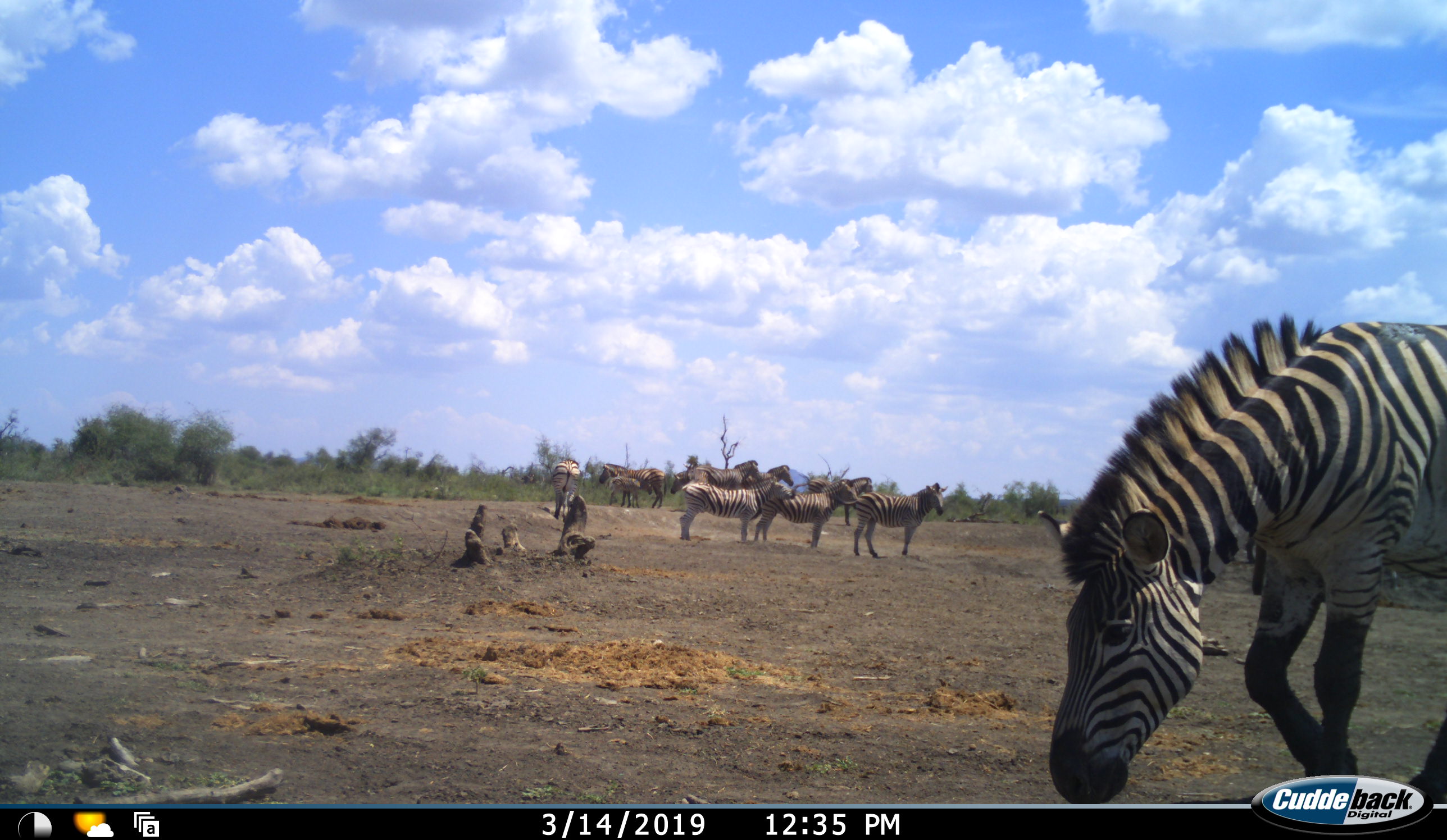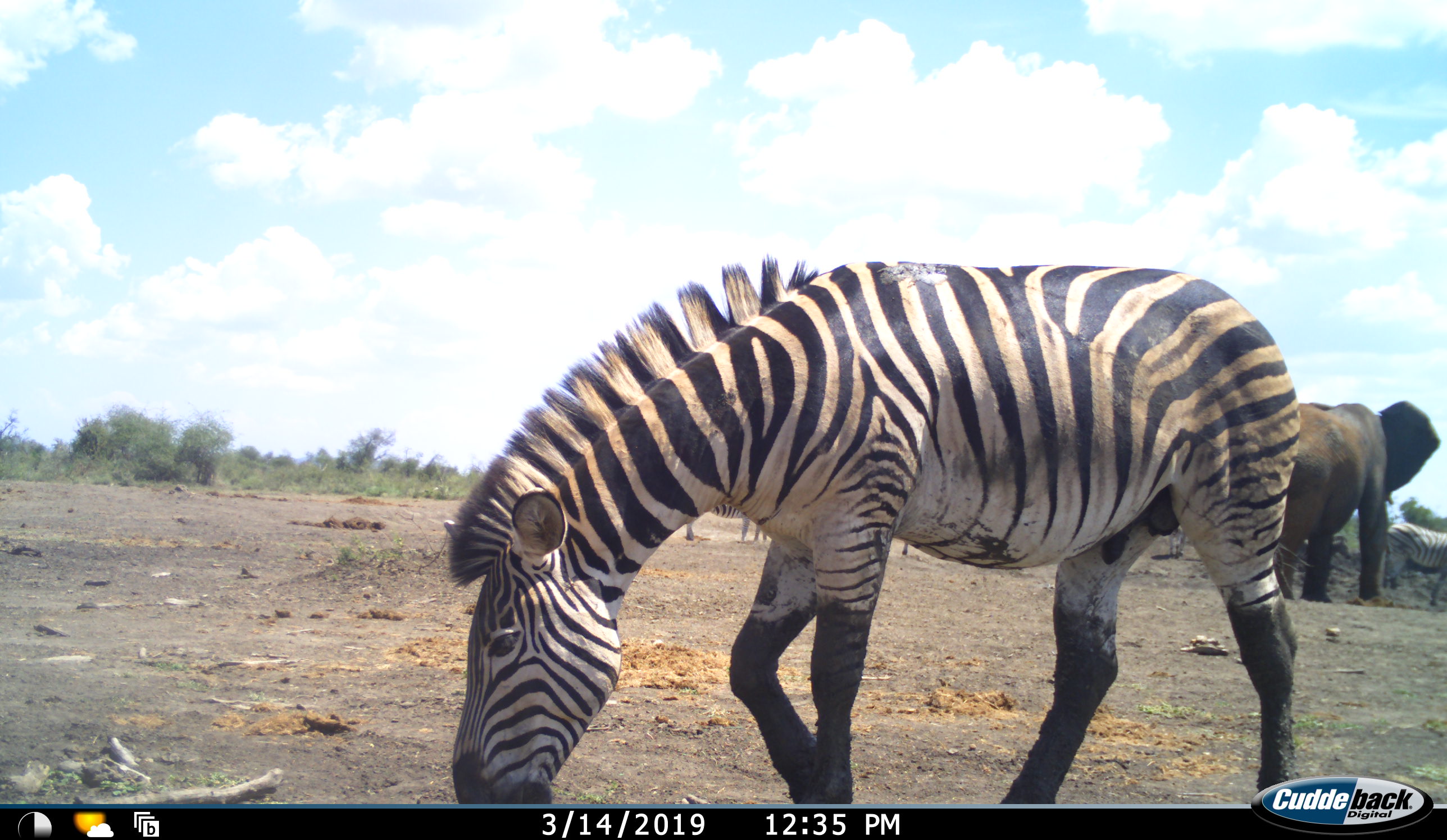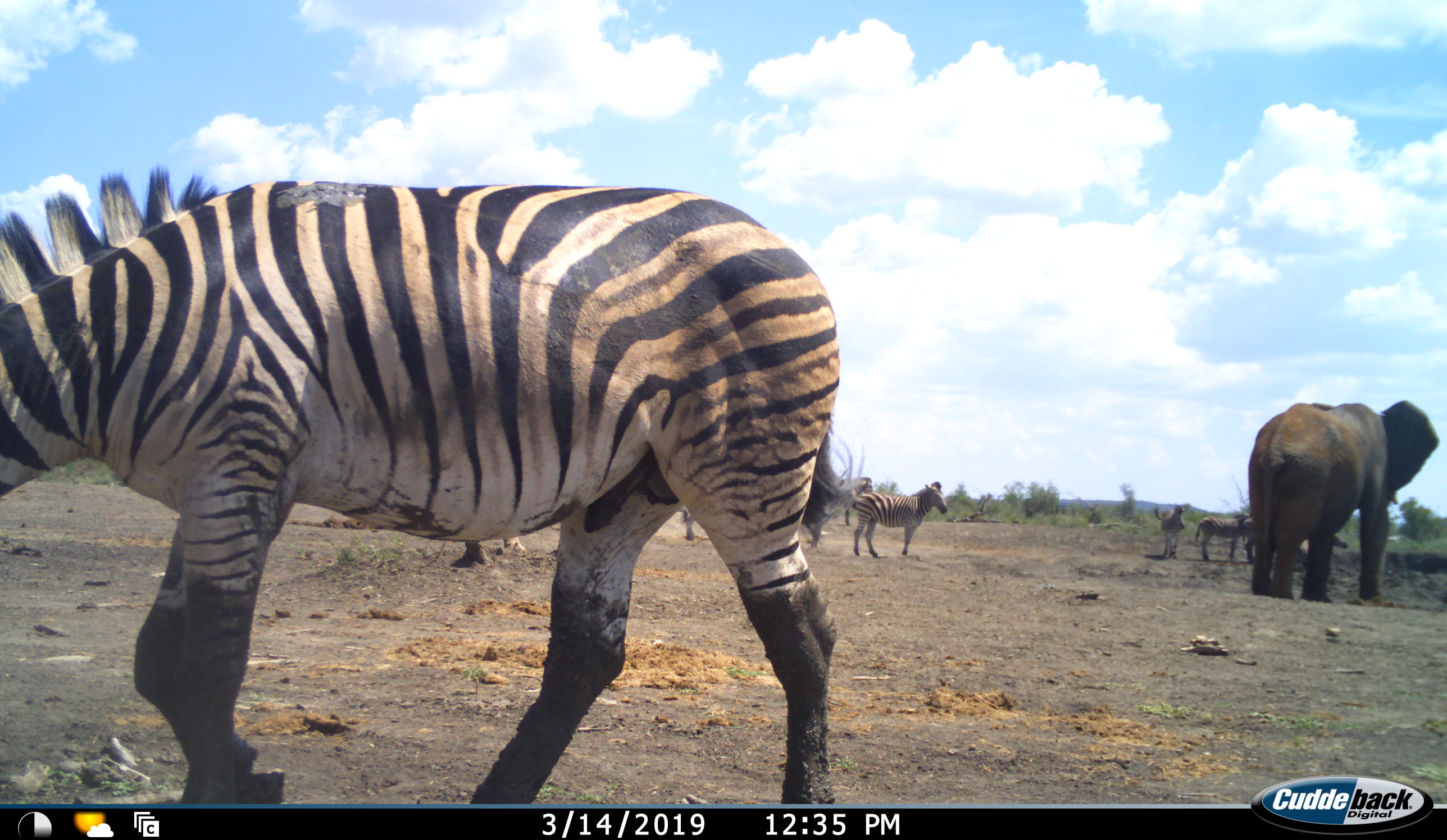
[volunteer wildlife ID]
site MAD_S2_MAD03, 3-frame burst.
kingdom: Animalia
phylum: Chordata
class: Mammalia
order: Proboscidea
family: Elephantidae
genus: Loxodonta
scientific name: Loxodonta africana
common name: african bush elephant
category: elephant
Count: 1.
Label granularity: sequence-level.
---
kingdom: Animalia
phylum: Chordata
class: Mammalia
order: Perissodactyla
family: Equidae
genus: Equus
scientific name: Equus quagga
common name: plains zebra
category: zebraplains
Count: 11-50.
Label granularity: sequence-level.